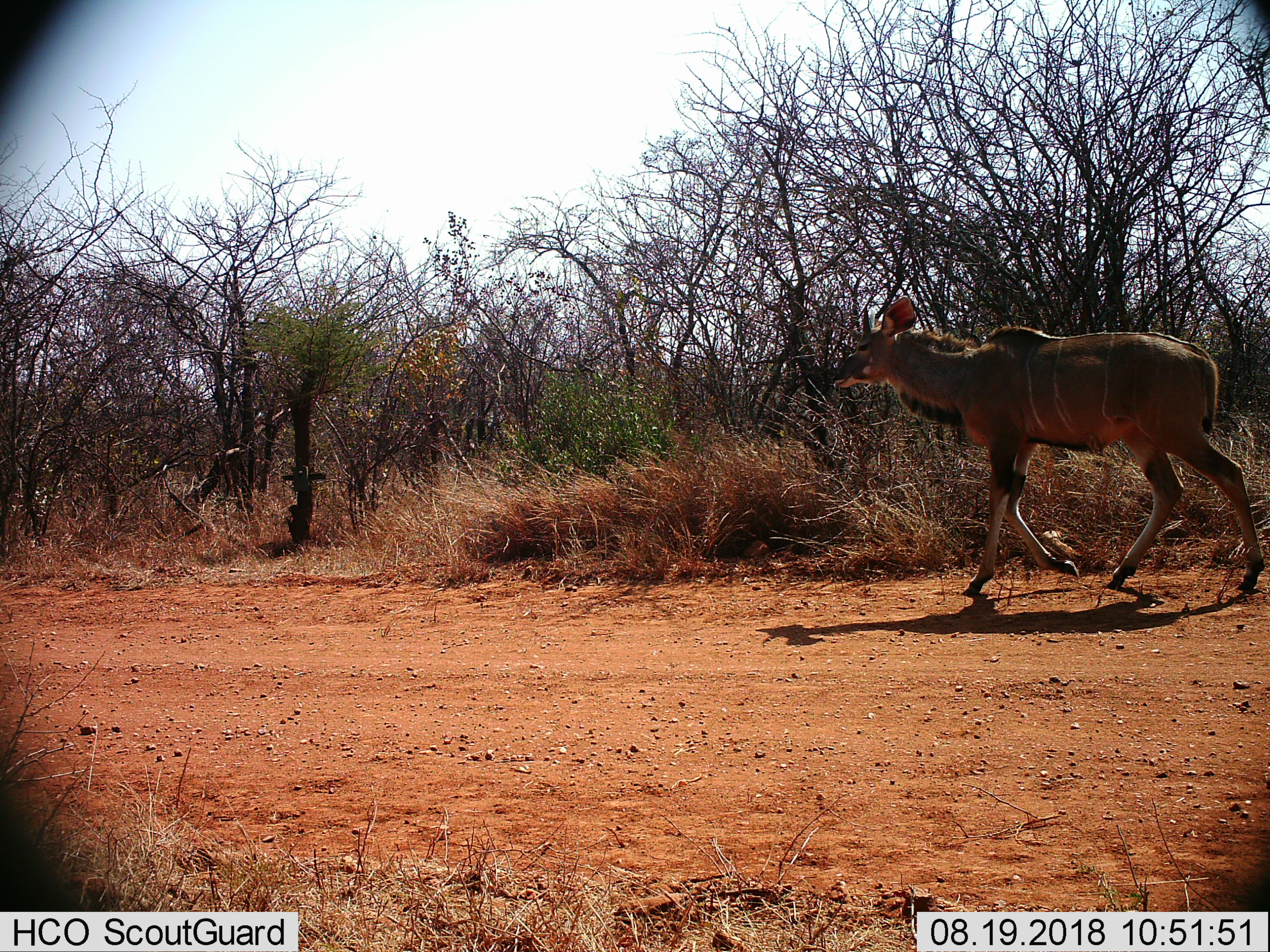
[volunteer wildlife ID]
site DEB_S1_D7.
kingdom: Animalia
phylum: Chordata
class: Mammalia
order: Artiodactyla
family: Bovidae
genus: Tragelaphus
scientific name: Tragelaphus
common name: kudu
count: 1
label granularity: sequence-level